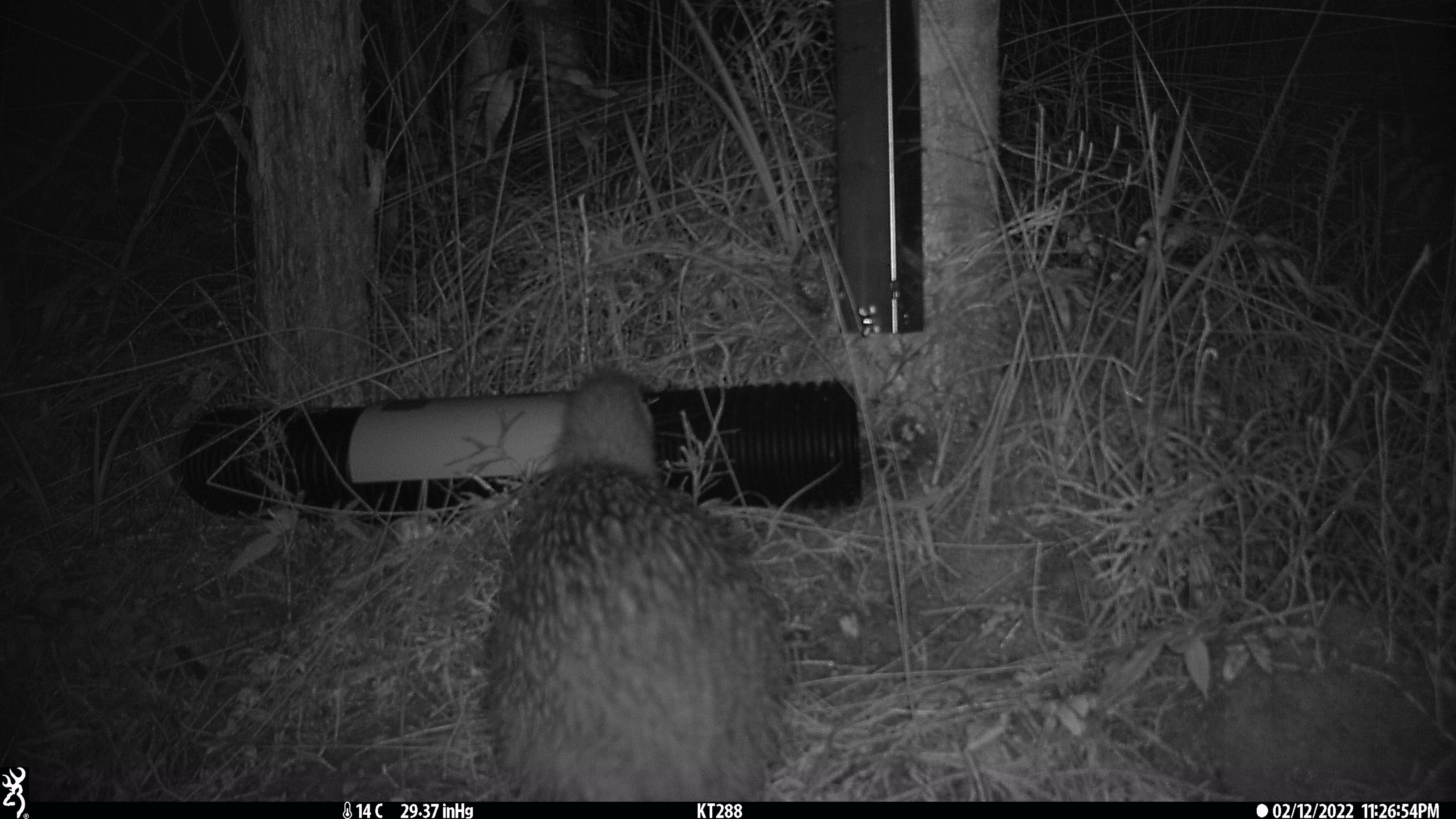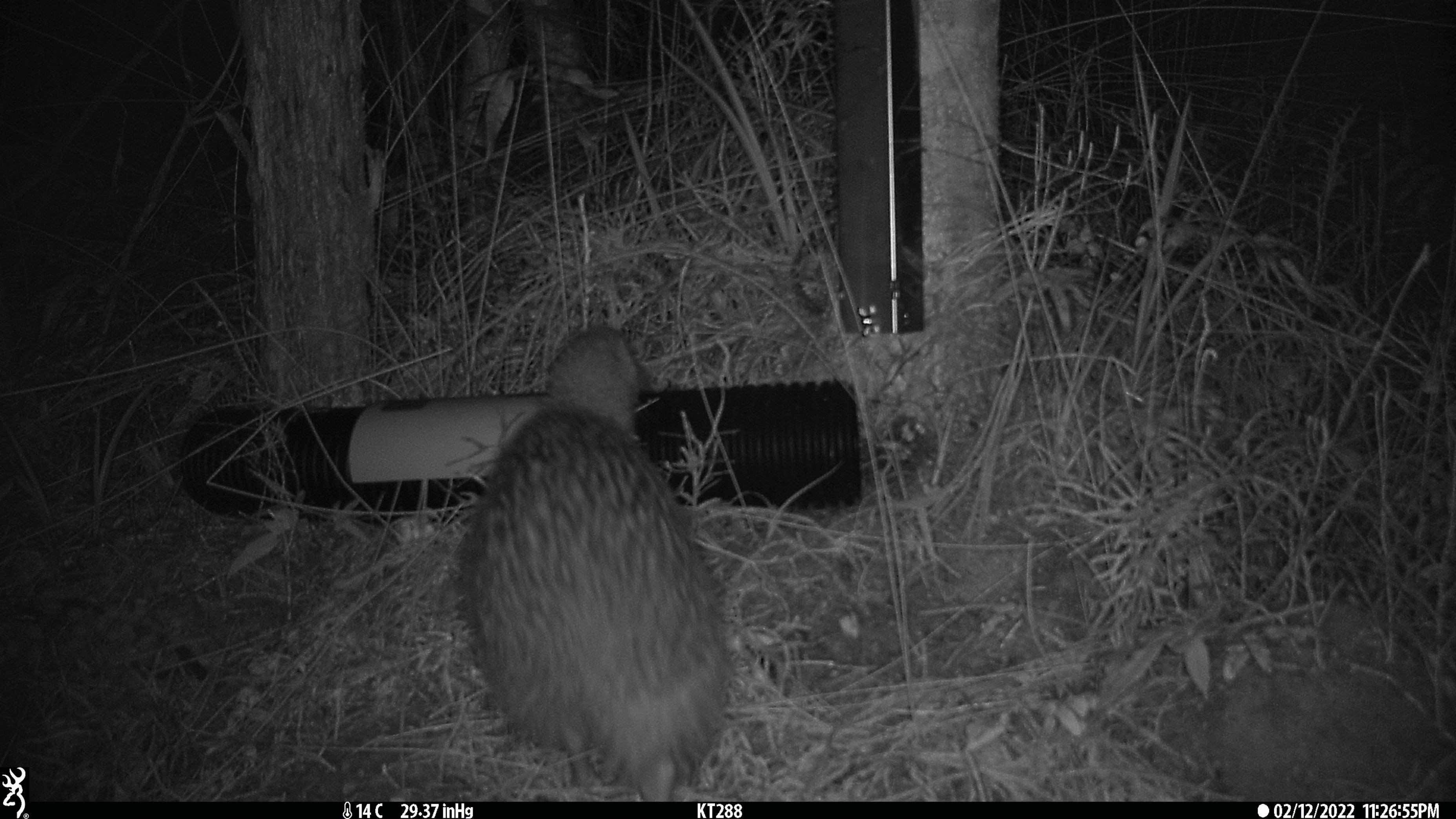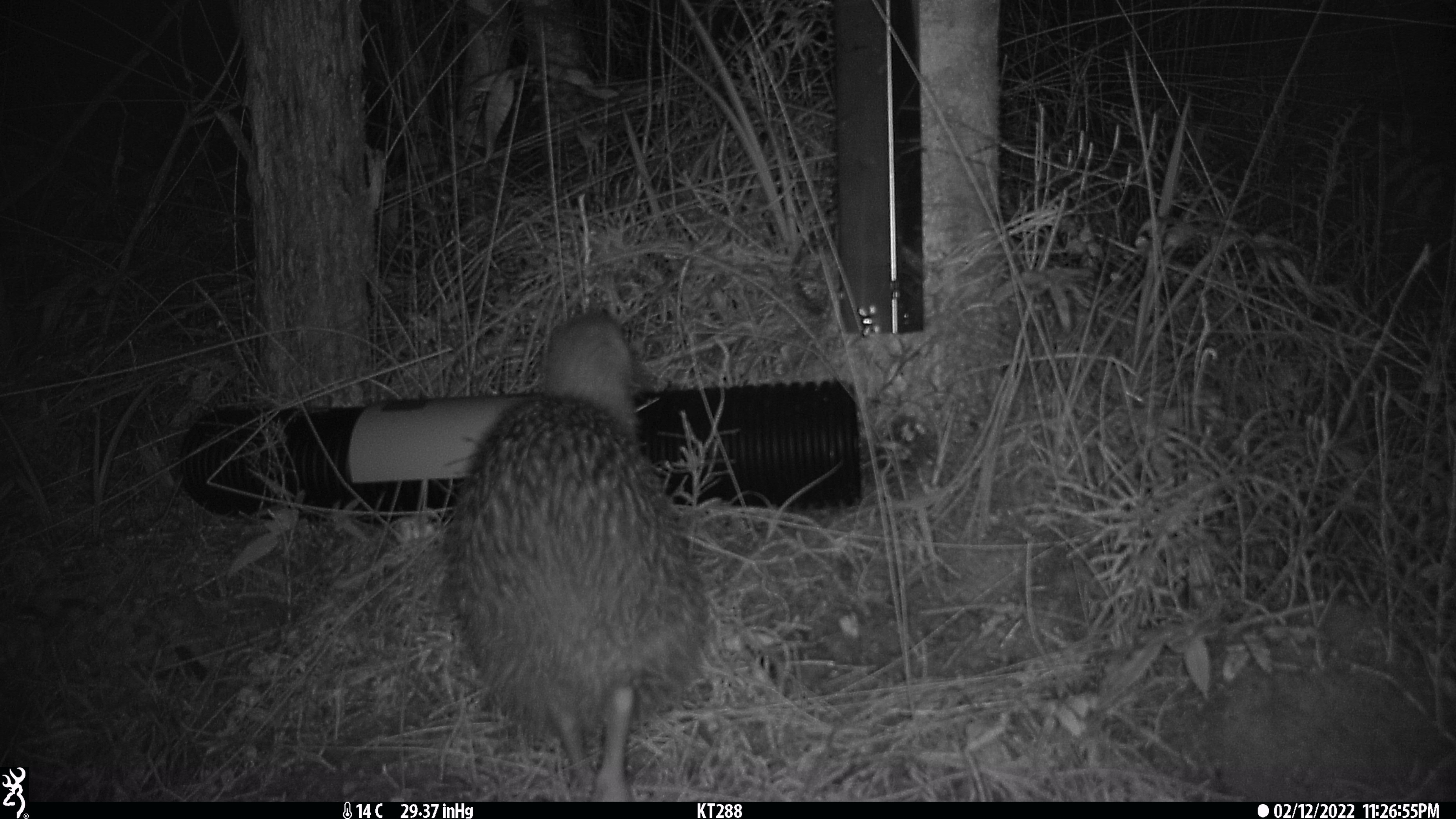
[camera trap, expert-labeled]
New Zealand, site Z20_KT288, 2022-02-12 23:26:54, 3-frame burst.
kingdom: Animalia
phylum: Chordata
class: Aves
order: Apterygiformes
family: Apterygidae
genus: Apteryx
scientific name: Apteryx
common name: kiwi